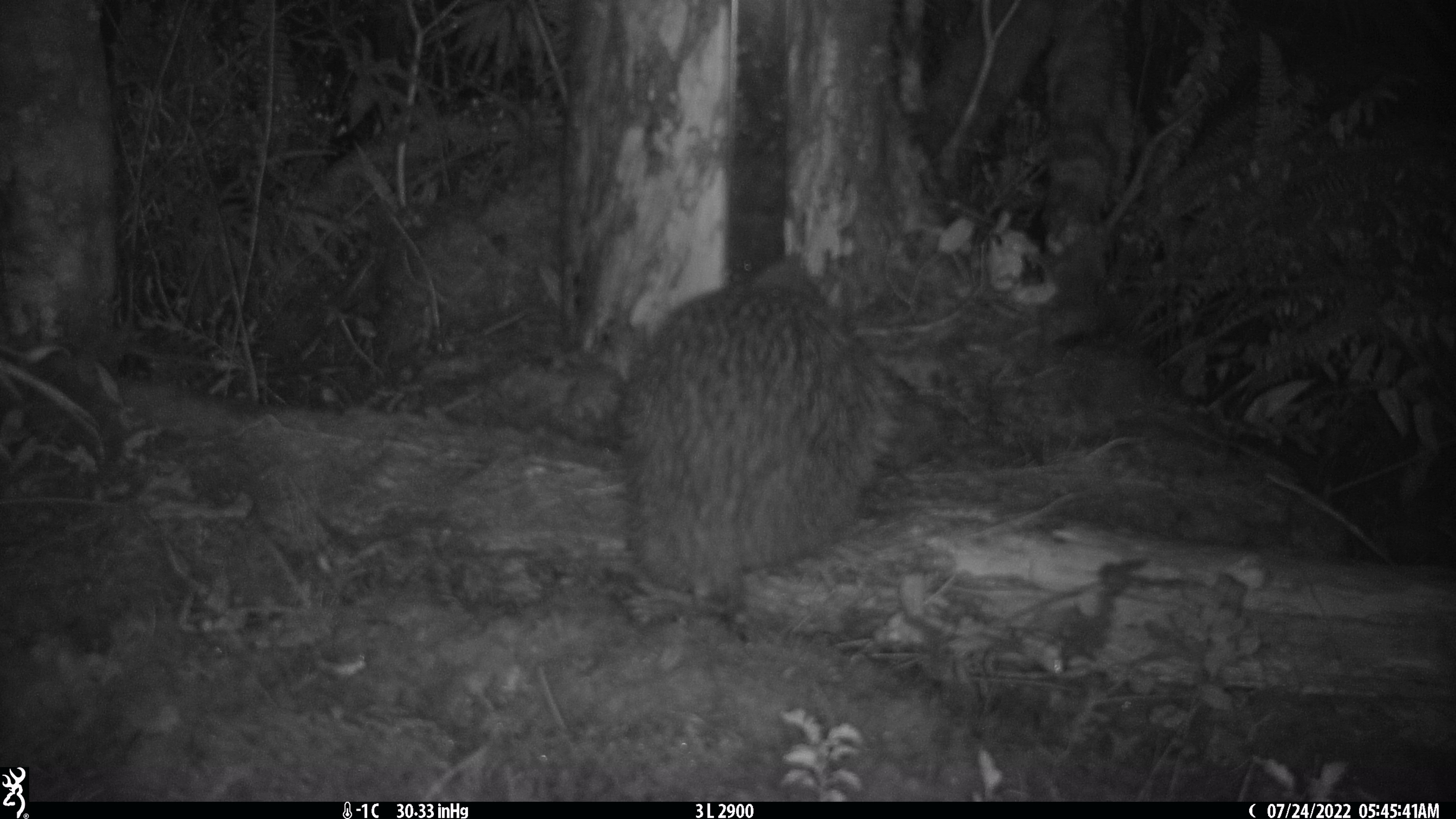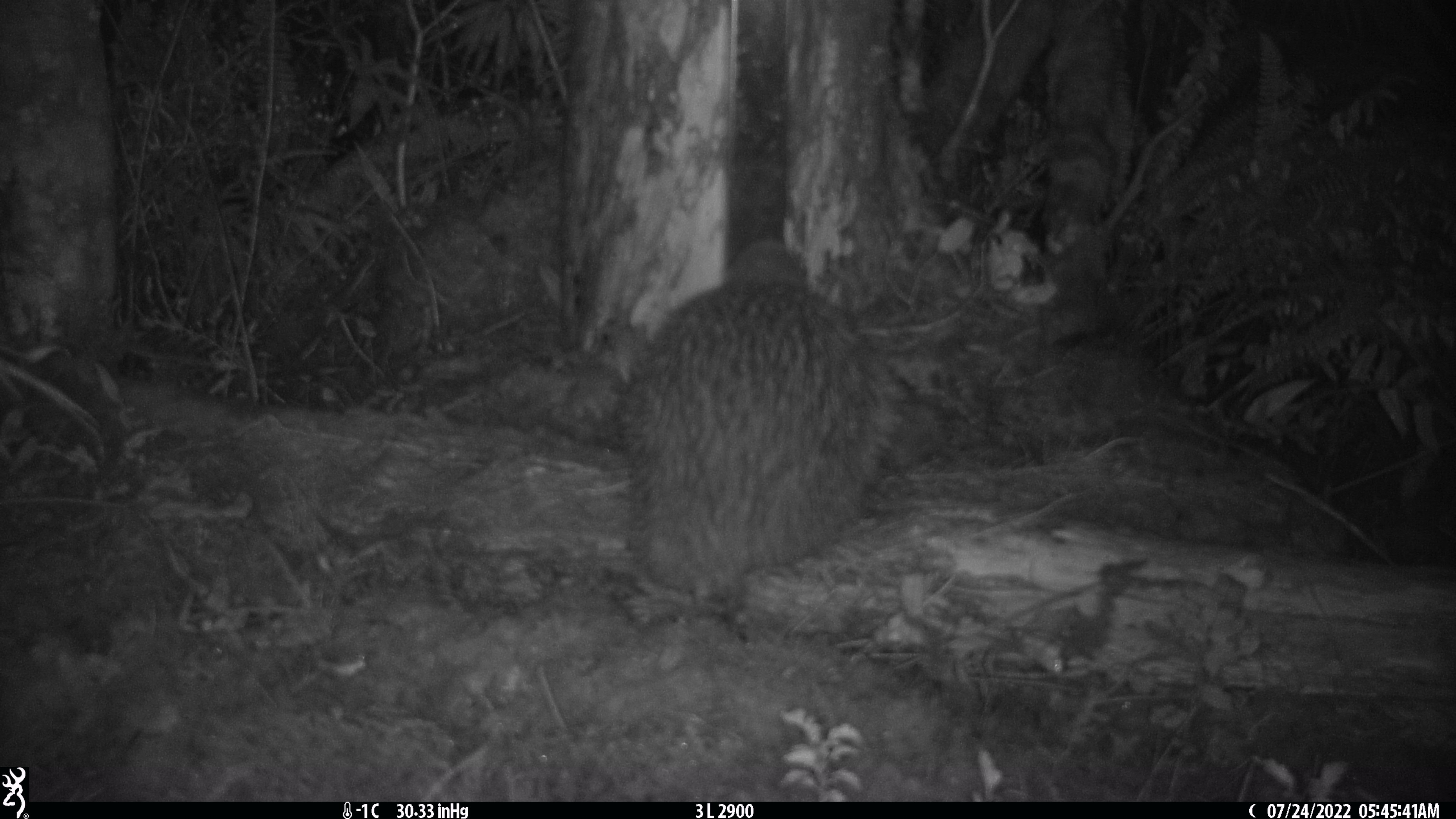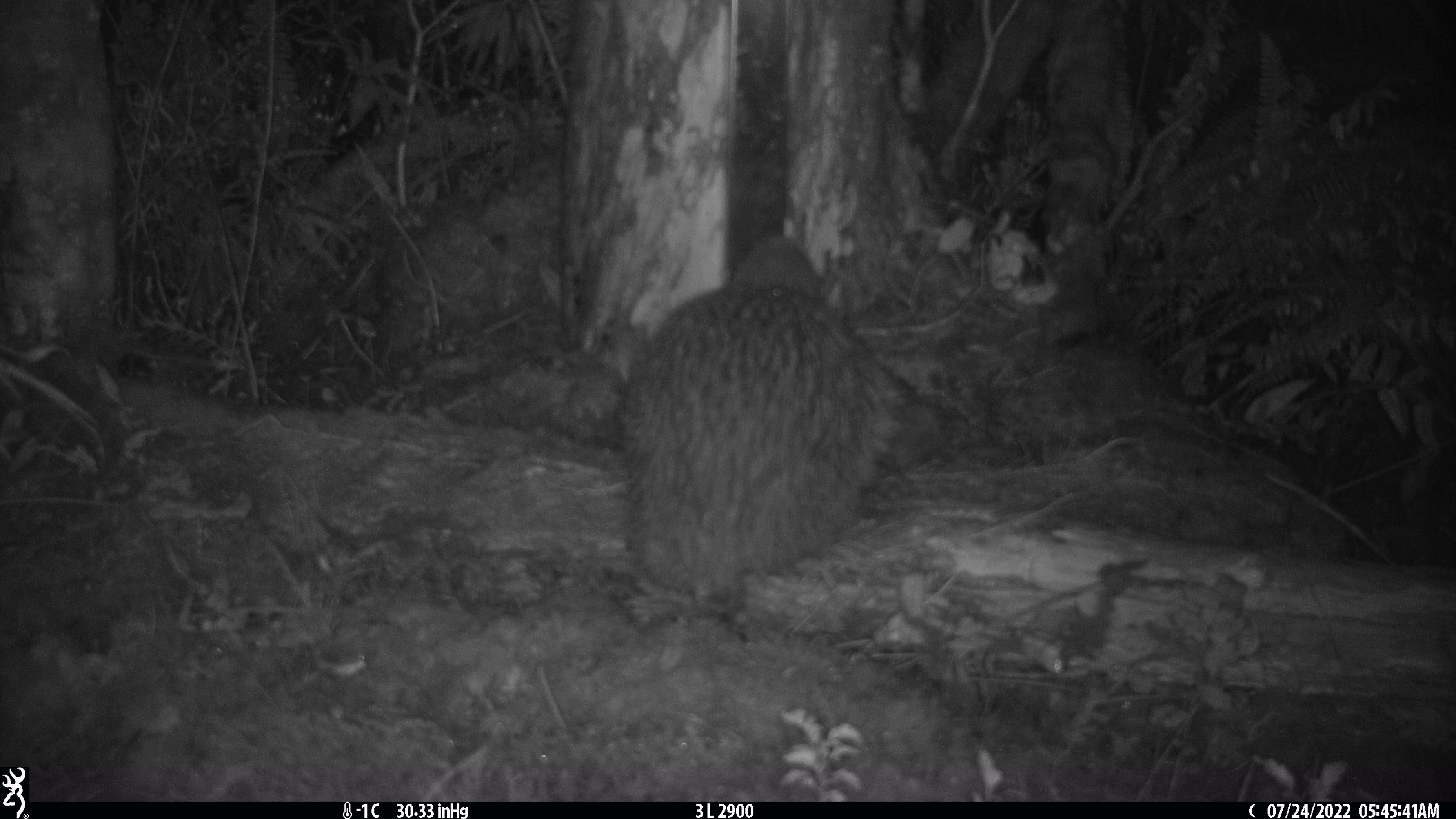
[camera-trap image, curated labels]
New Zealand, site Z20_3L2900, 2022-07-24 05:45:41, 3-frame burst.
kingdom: Animalia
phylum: Chordata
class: Aves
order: Apterygiformes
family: Apterygidae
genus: Apteryx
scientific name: Apteryx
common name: kiwi